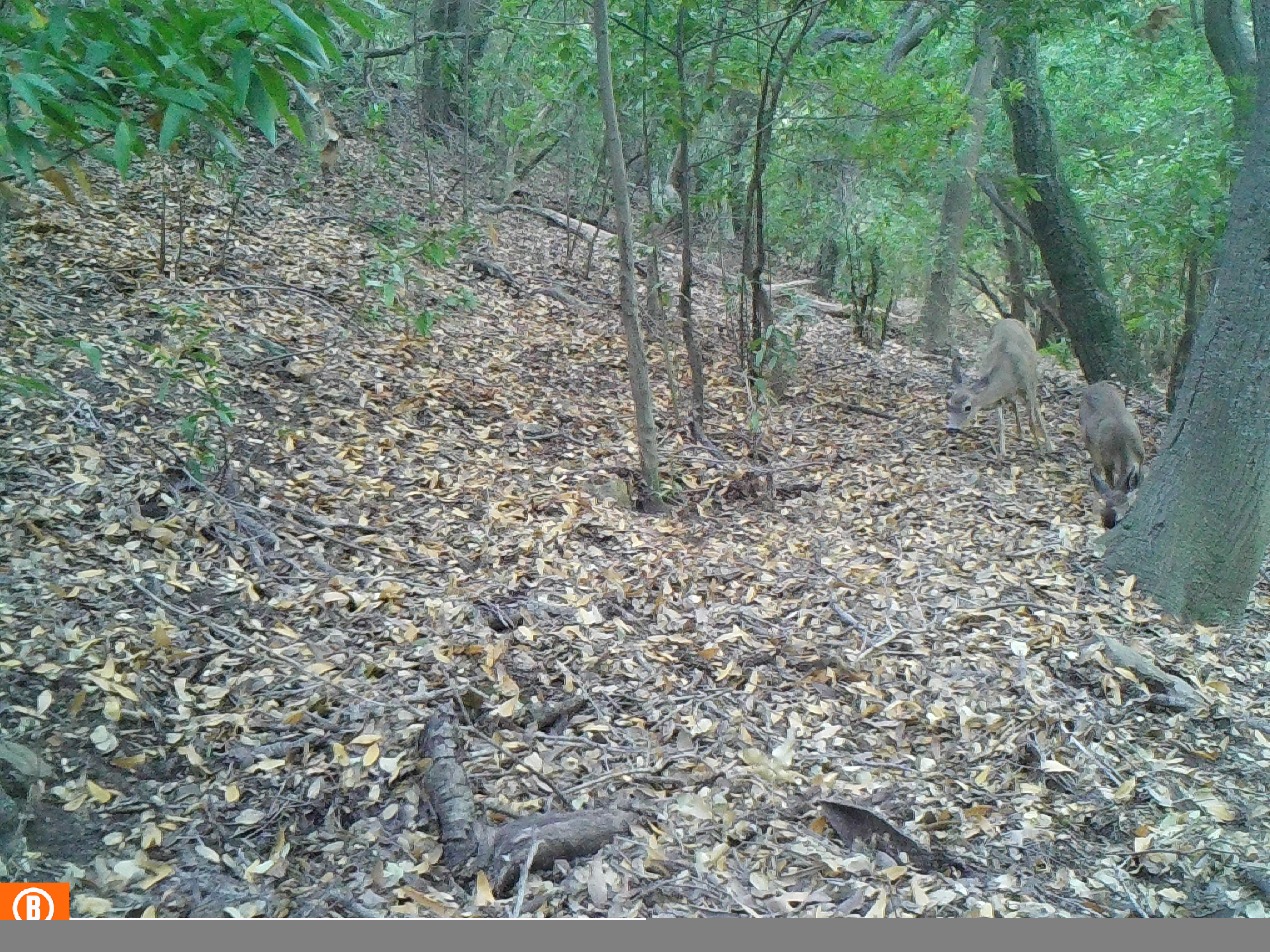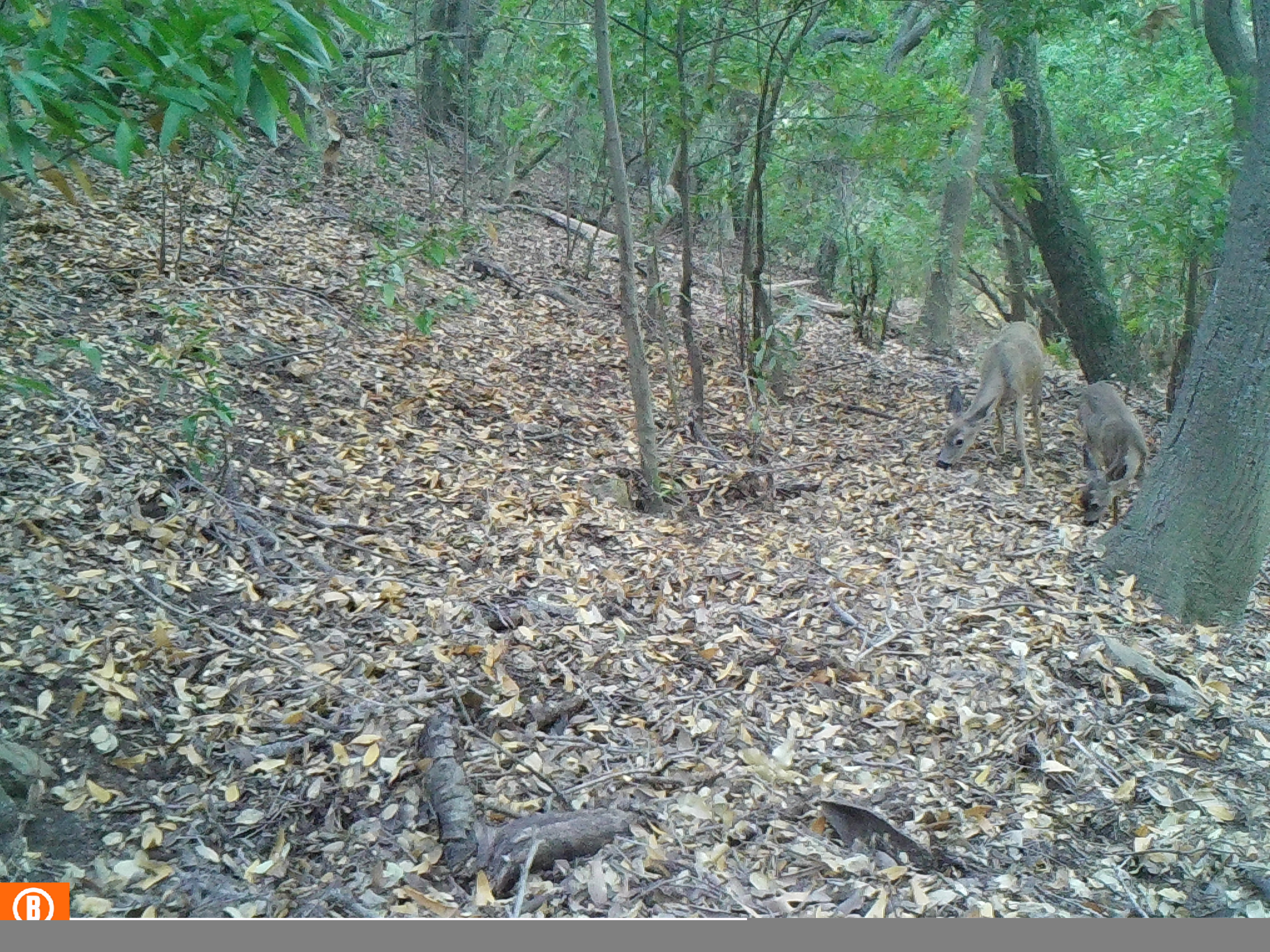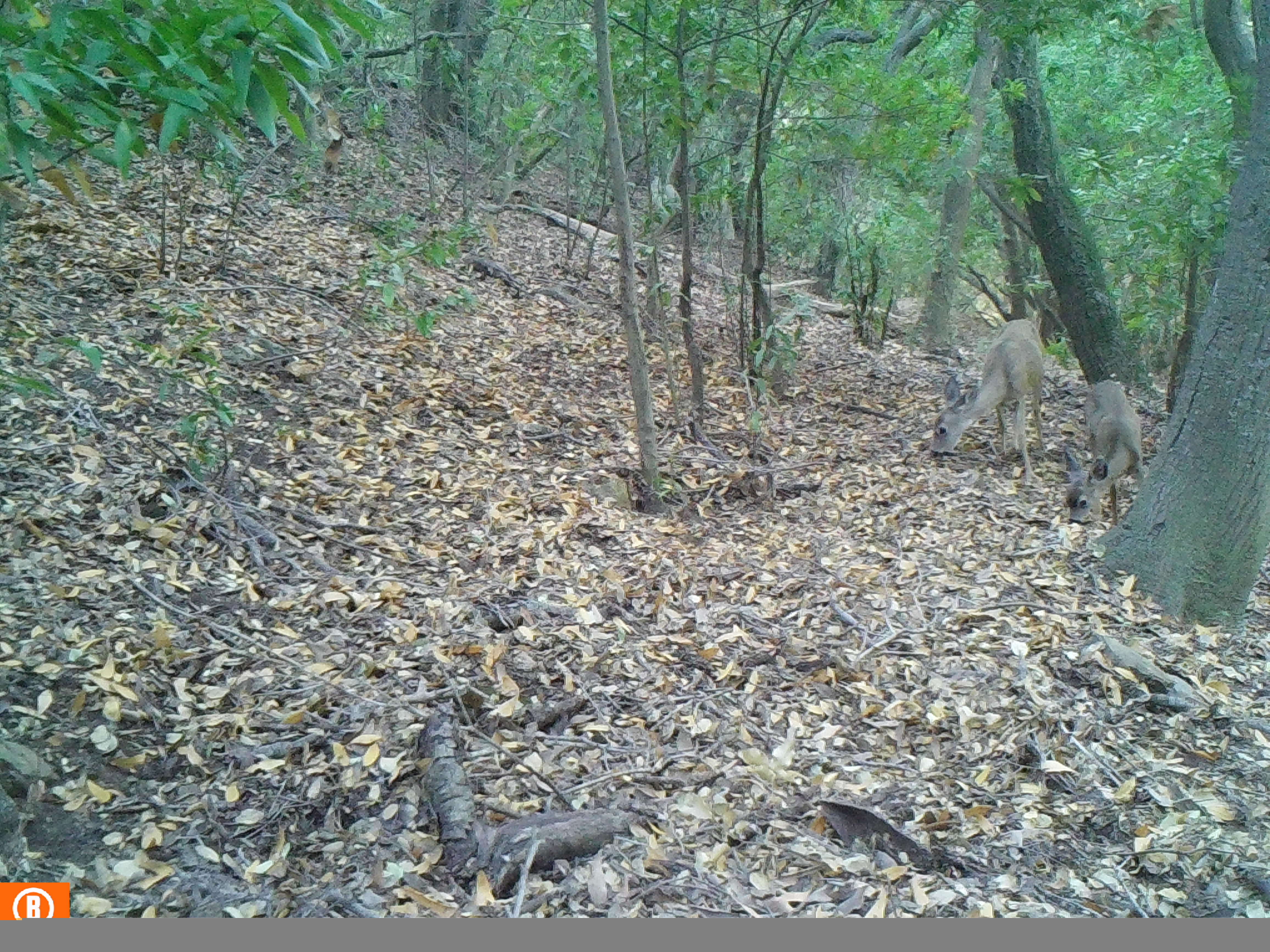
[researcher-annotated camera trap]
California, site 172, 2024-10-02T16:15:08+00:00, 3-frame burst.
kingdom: Animalia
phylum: Chordata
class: Mammalia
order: Artiodactyla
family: Cervidae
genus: Odocoileus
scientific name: Odocoileus hemionus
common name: mule deer